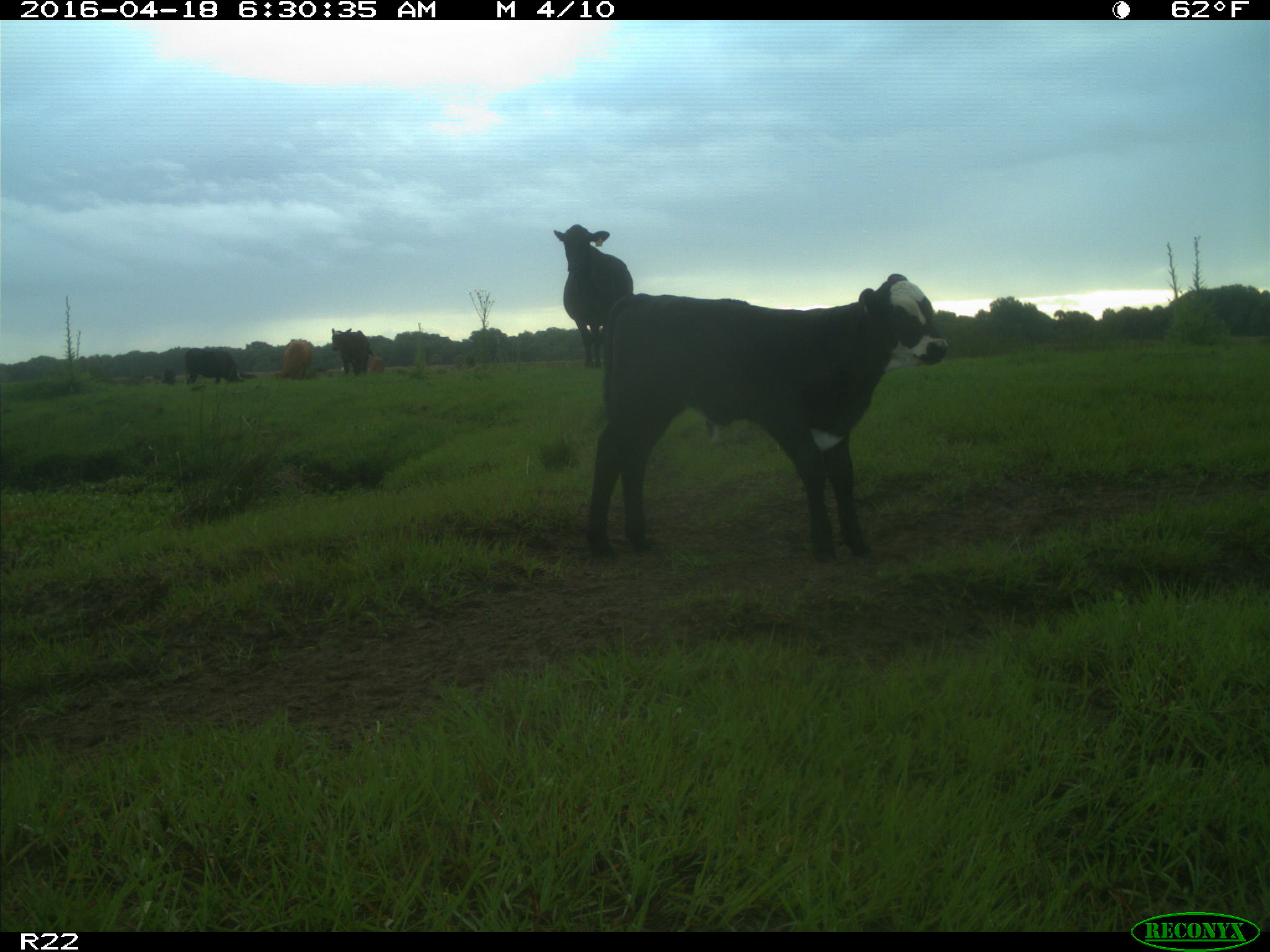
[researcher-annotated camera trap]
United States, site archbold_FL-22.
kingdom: Animalia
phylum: Chordata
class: Mammalia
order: Artiodactyla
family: Bovidae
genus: Bos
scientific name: Bos taurus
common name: domestic cow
Bos taurus (domestic cow).